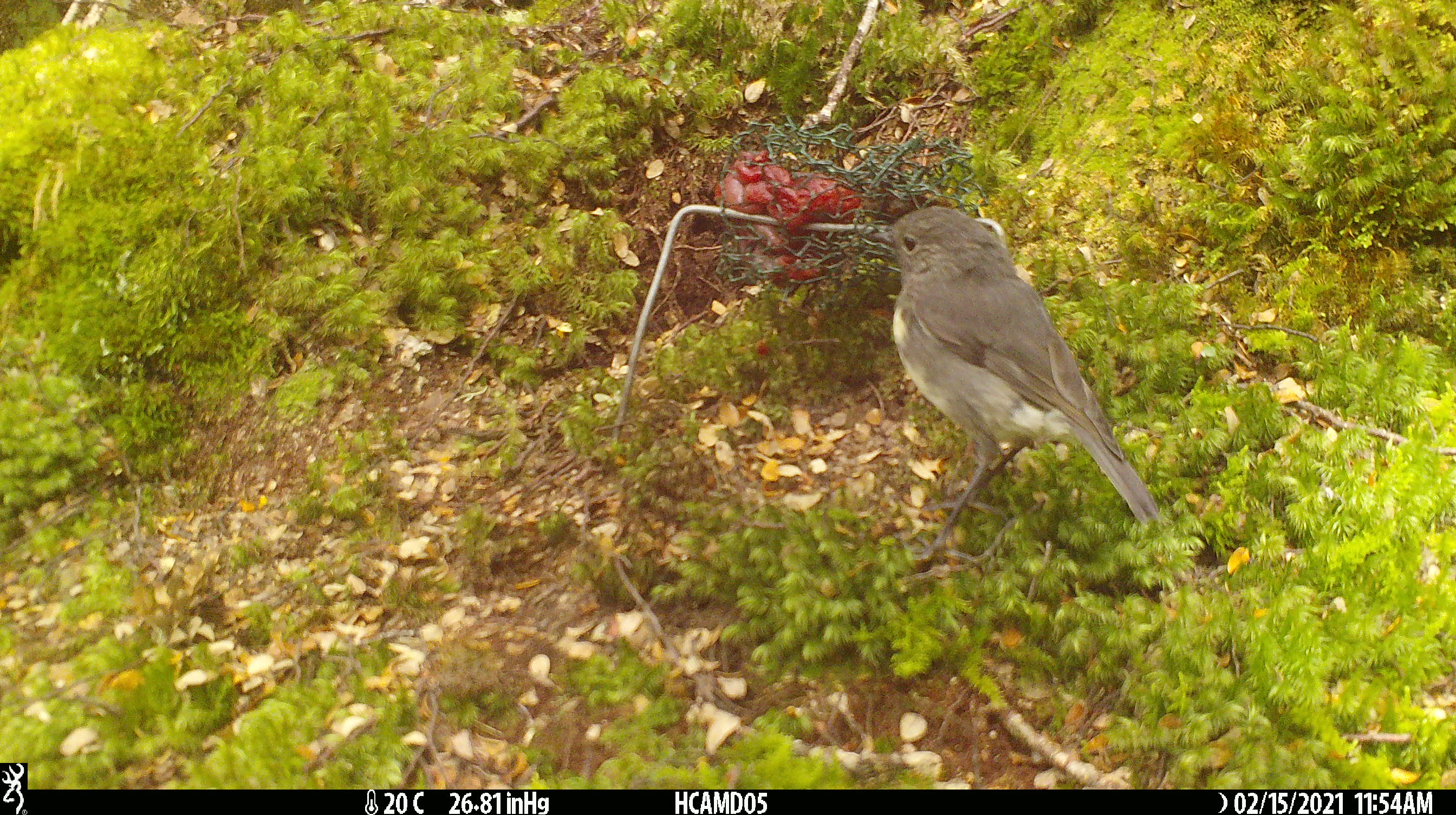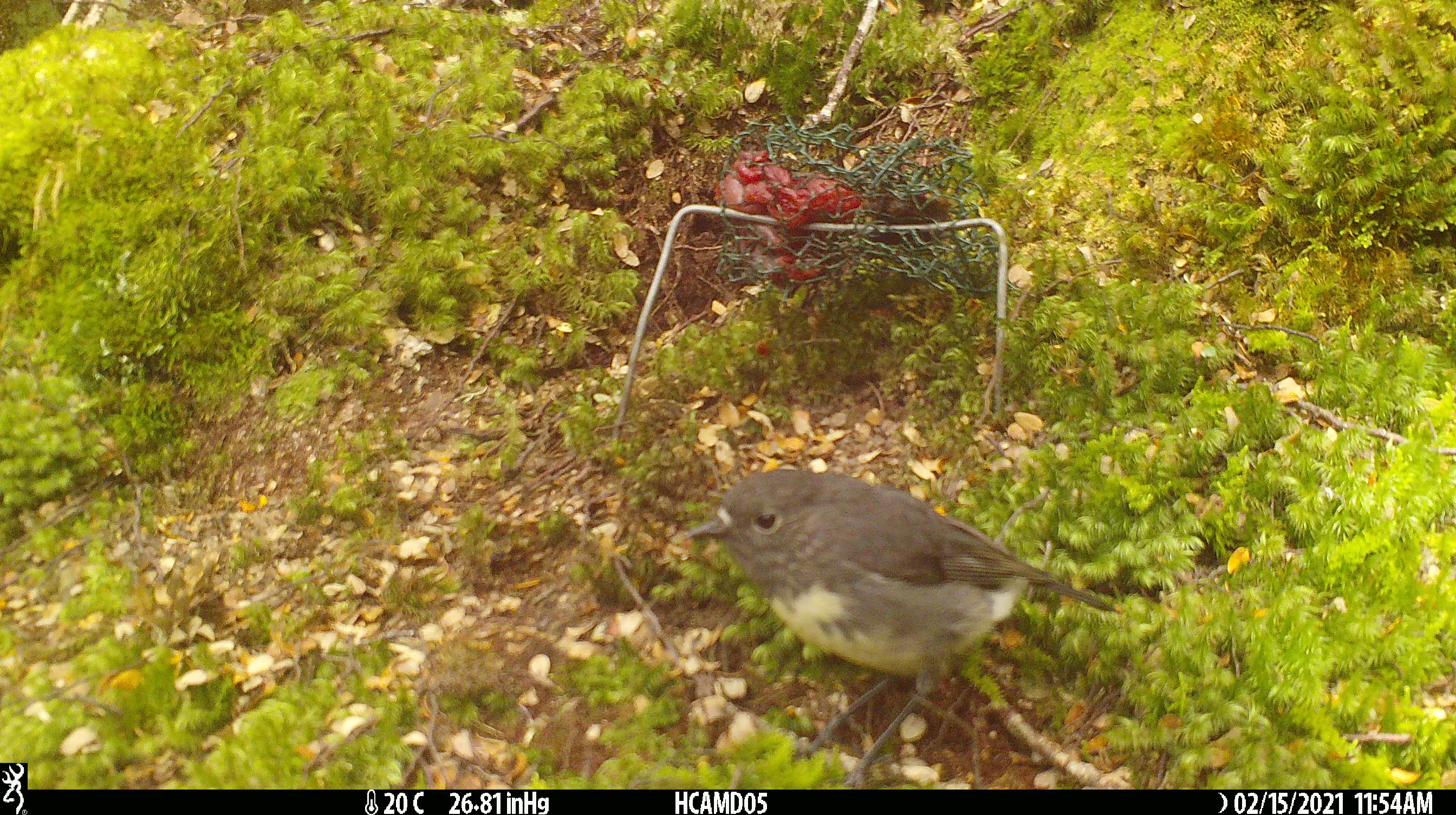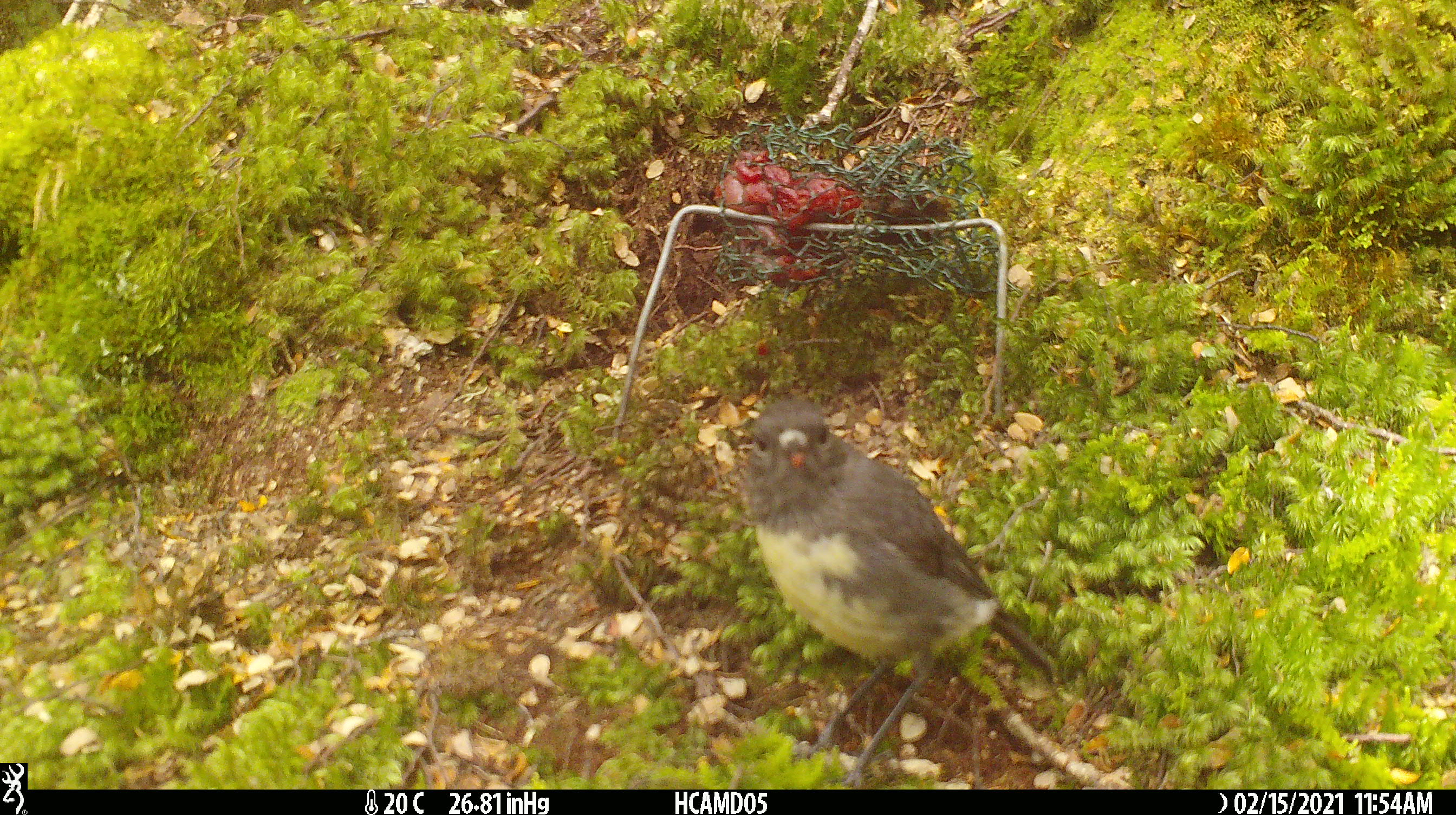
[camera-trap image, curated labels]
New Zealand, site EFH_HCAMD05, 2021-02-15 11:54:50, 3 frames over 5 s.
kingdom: Animalia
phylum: Chordata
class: Aves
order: Passeriformes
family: Petroicidae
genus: Petroica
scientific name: Petroica australis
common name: new zealand robin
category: robin